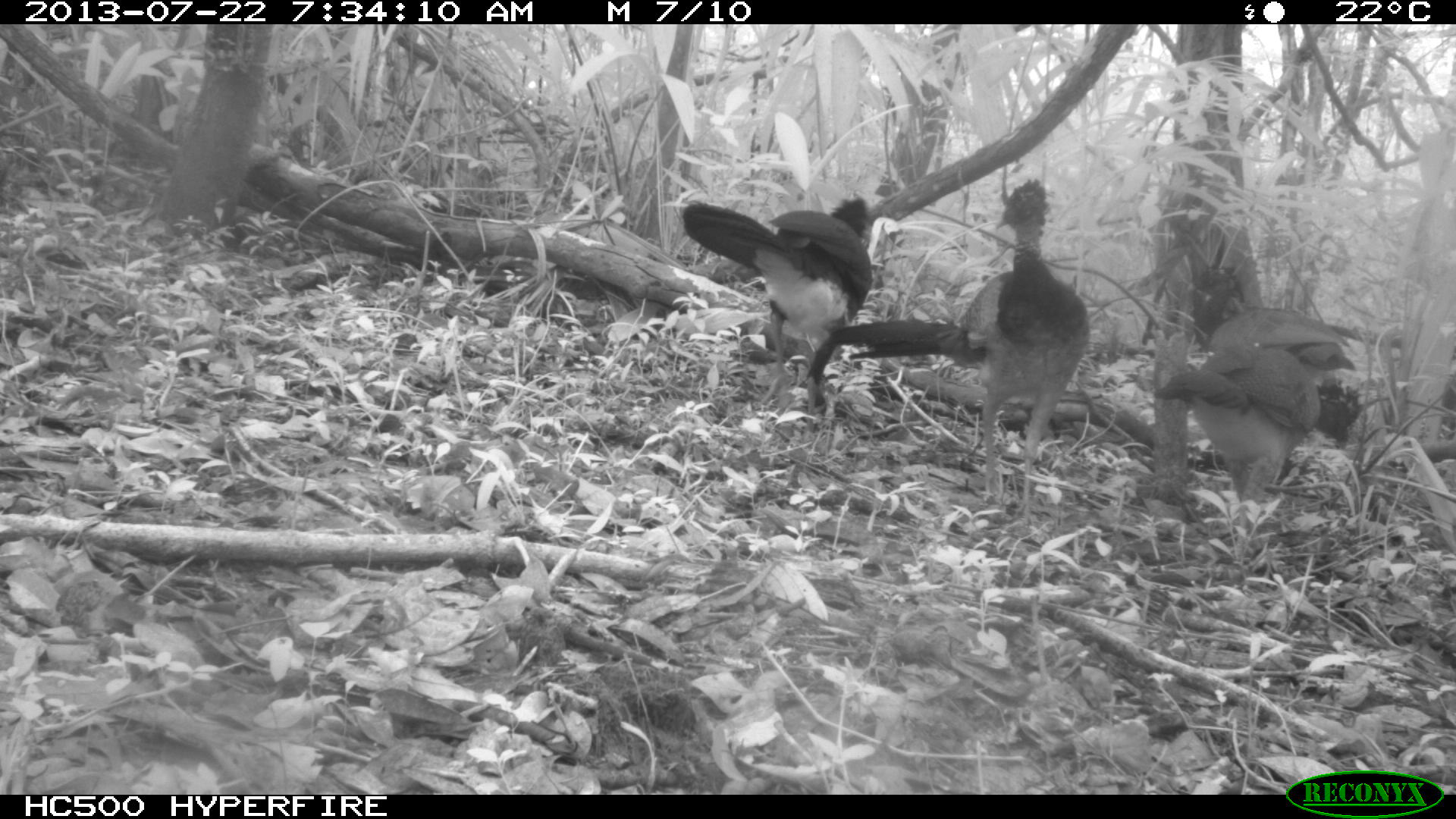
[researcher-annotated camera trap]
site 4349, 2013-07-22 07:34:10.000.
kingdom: Animalia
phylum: Chordata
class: Aves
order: Galliformes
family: Cracidae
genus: Crax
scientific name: Crax rubra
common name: great curassow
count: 4